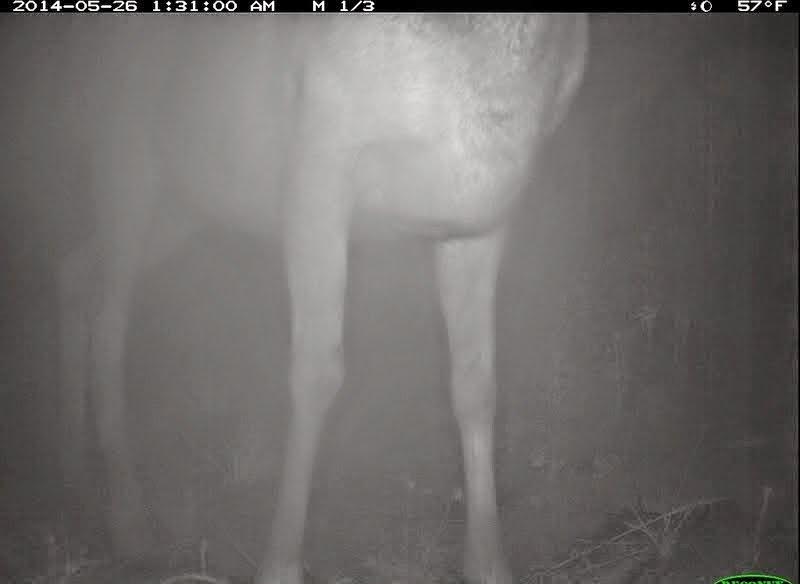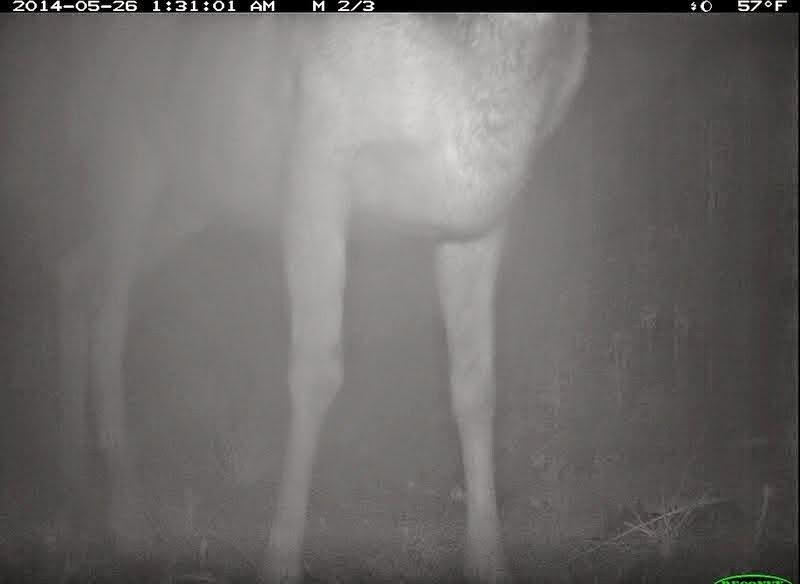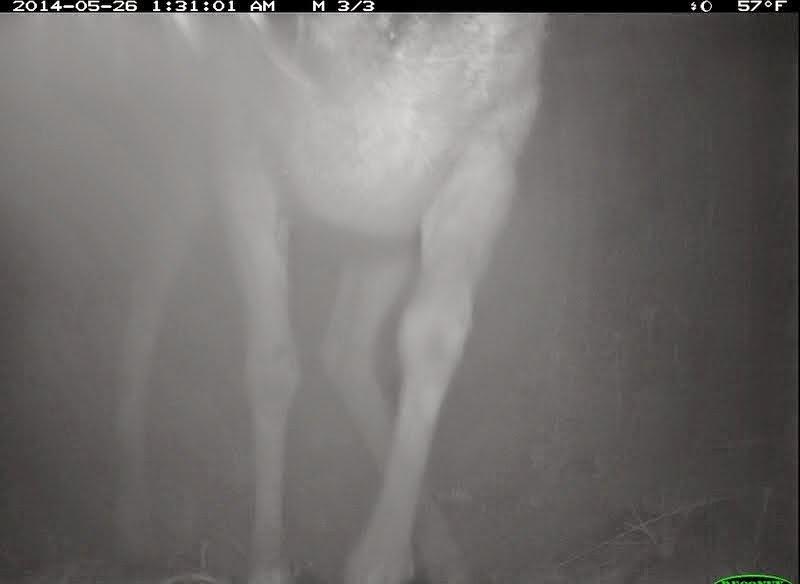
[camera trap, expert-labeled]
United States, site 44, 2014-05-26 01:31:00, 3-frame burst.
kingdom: Animalia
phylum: Chordata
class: Mammalia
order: Artiodactyla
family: Cervidae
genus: Odocoileus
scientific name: Odocoileus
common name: deer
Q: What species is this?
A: Deer (Odocoileus).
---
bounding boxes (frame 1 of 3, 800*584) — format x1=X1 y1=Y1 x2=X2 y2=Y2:
deer: x1=51 y1=11 x2=590 y2=584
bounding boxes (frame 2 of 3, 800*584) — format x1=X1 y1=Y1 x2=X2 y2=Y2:
deer: x1=49 y1=10 x2=594 y2=584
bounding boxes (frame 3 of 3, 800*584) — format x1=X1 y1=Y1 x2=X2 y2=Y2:
deer: x1=77 y1=11 x2=547 y2=584